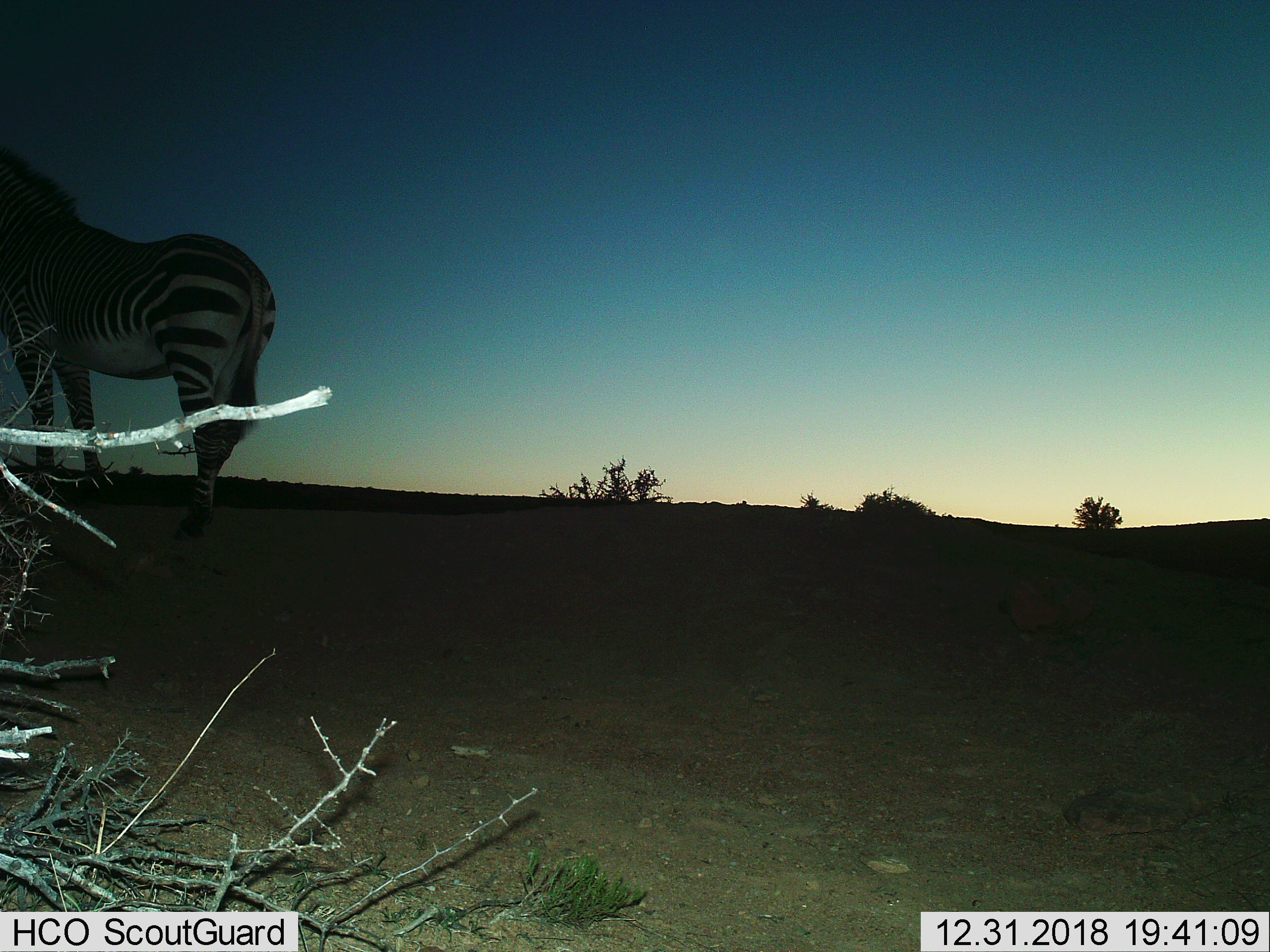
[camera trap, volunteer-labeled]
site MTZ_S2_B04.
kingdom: Animalia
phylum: Chordata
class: Mammalia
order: Perissodactyla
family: Equidae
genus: Equus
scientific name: Equus zebra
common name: mountain zebra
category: zebramountain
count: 1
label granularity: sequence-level